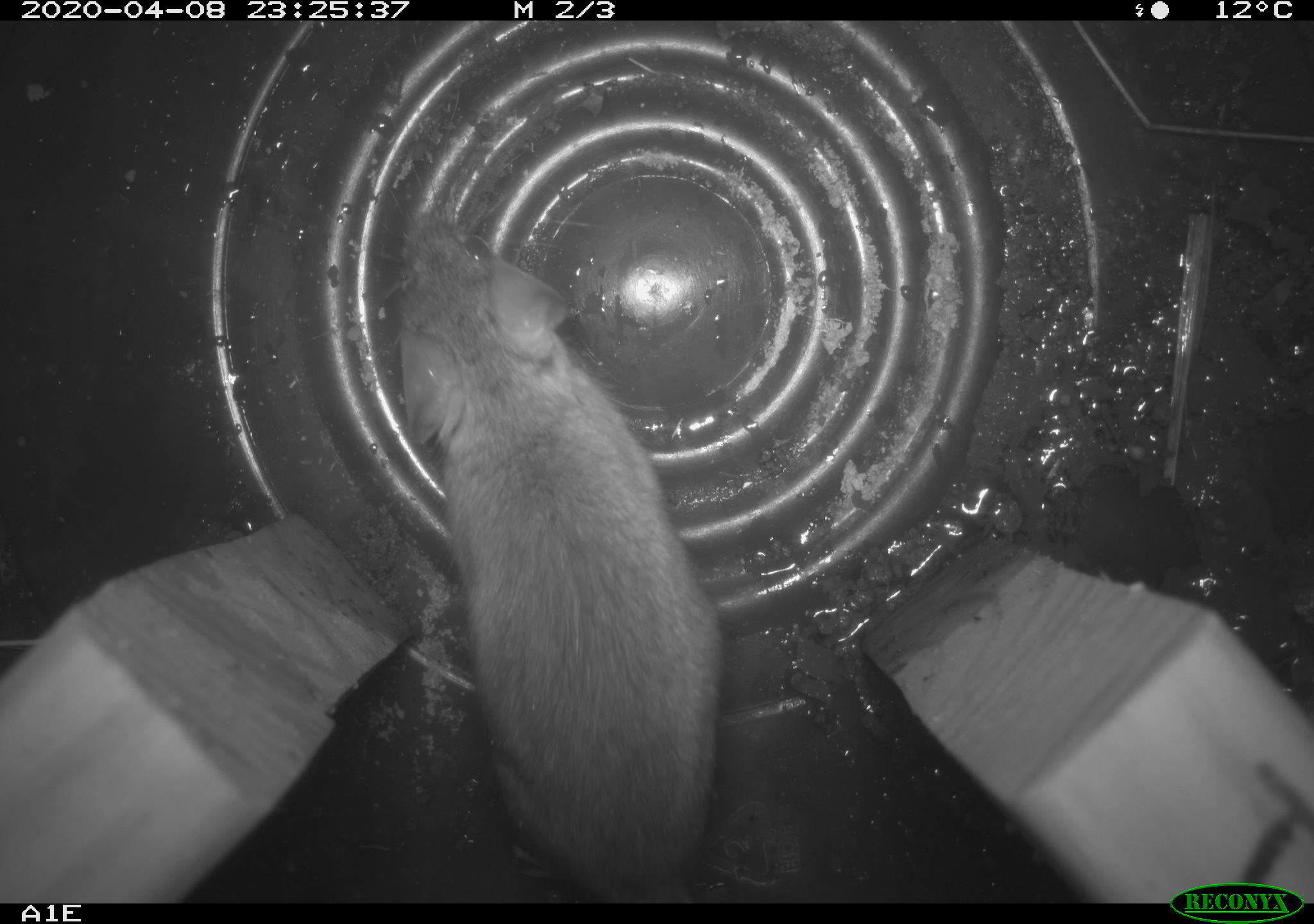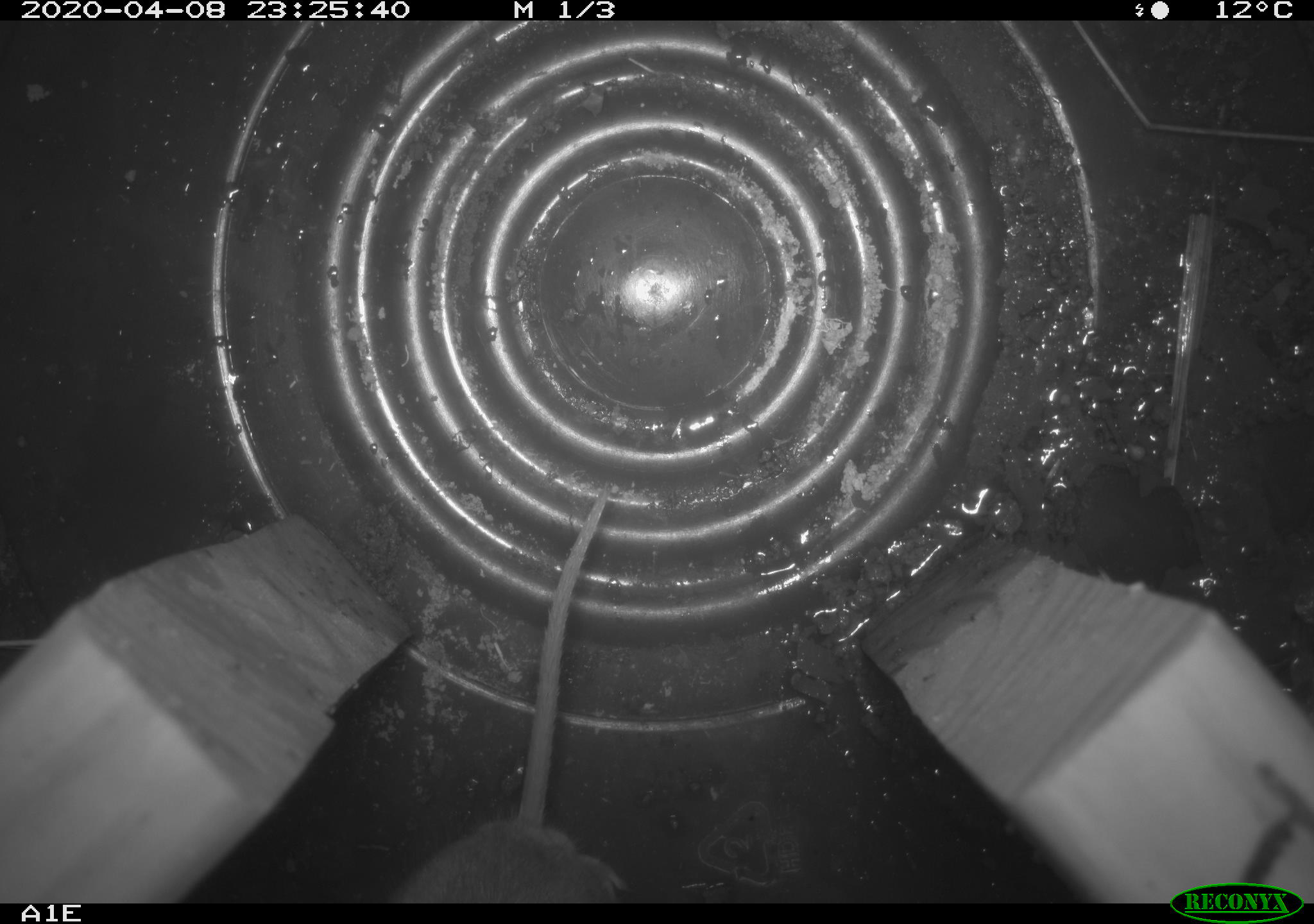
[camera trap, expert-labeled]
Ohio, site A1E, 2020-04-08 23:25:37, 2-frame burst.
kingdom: Animalia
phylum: Chordata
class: Mammalia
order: Rodentia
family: Cricetidae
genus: Peromyscus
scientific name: Peromyscus leucopus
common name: white-footed mouse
White-footed mouse (Peromyscus leucopus).